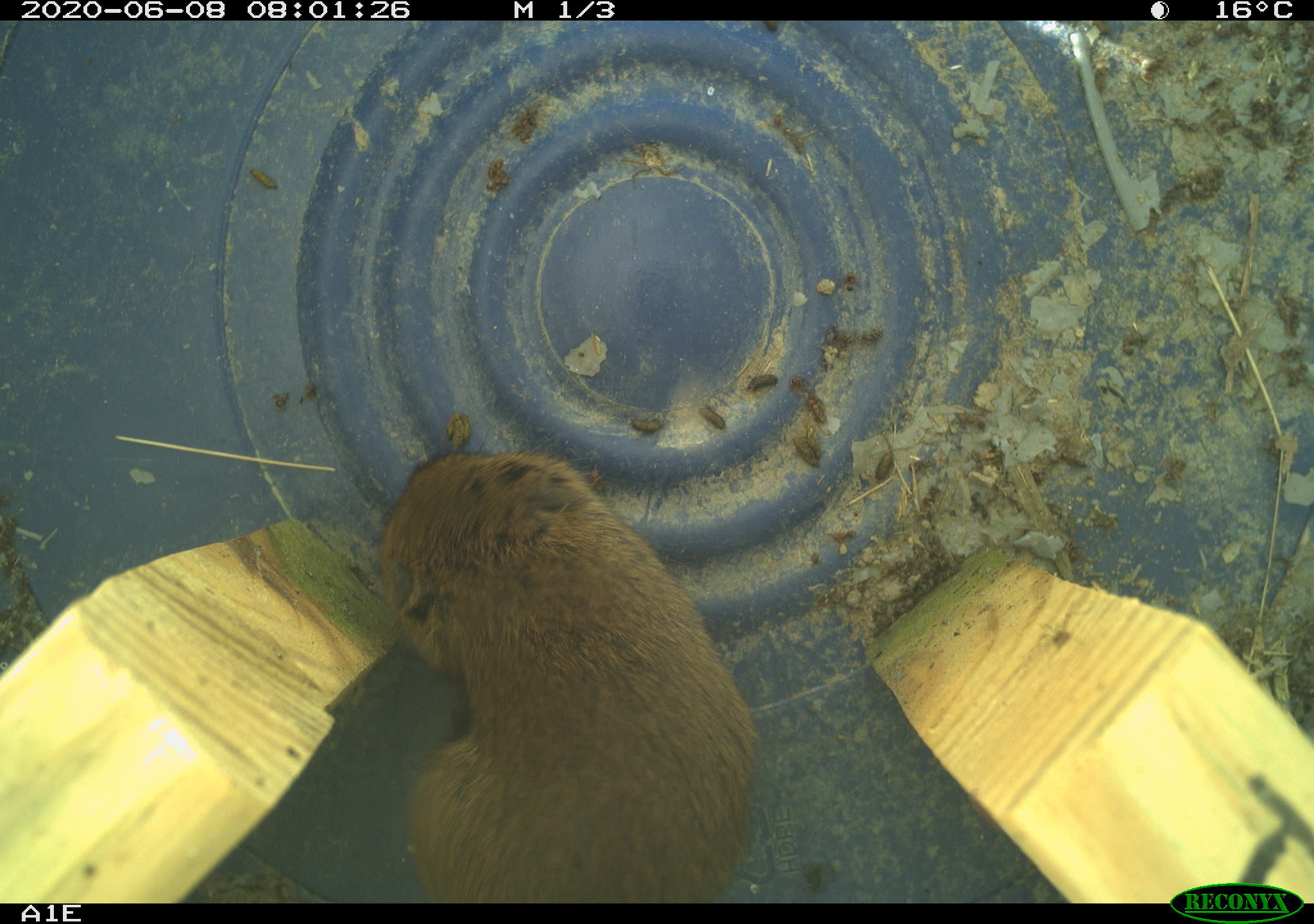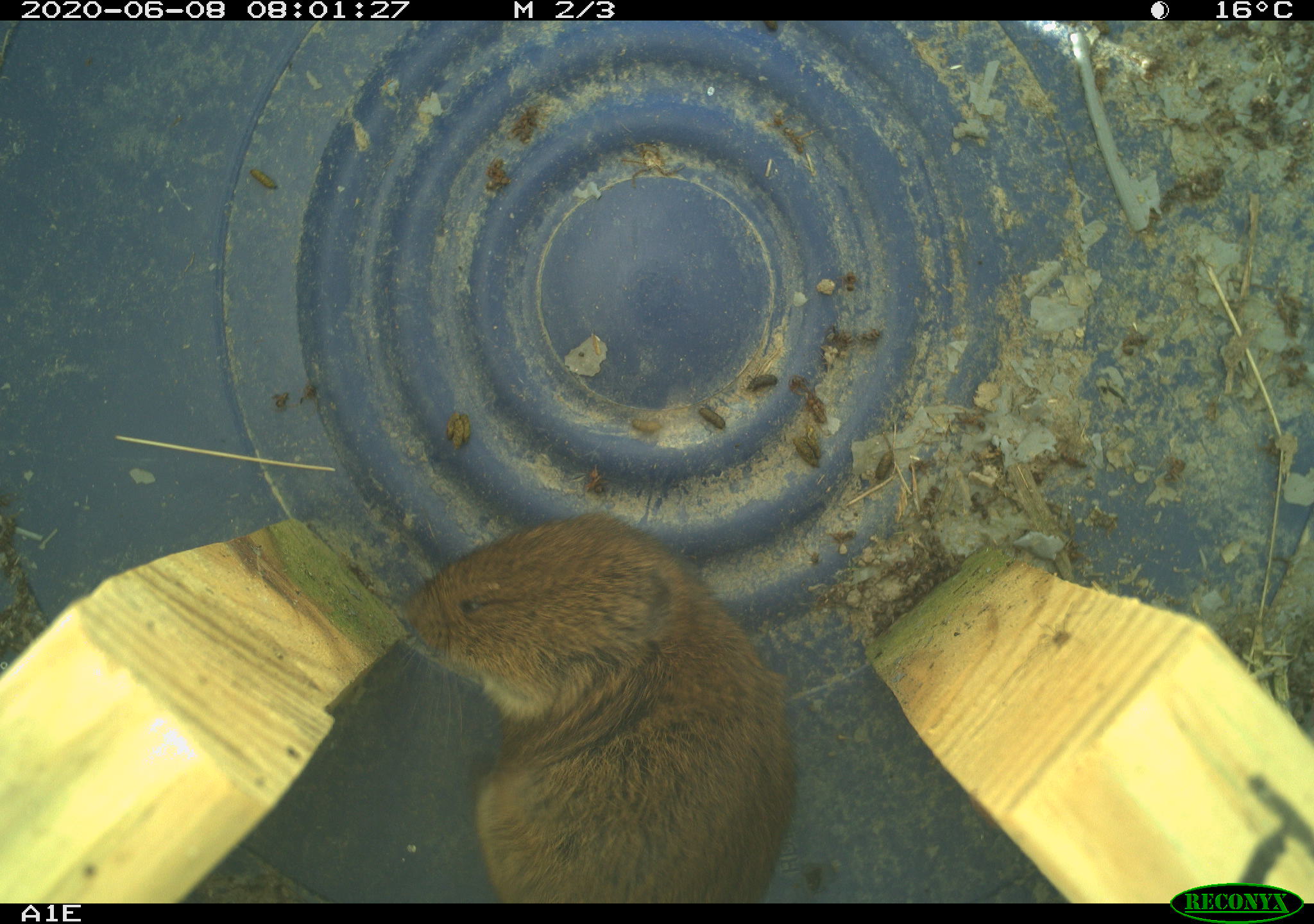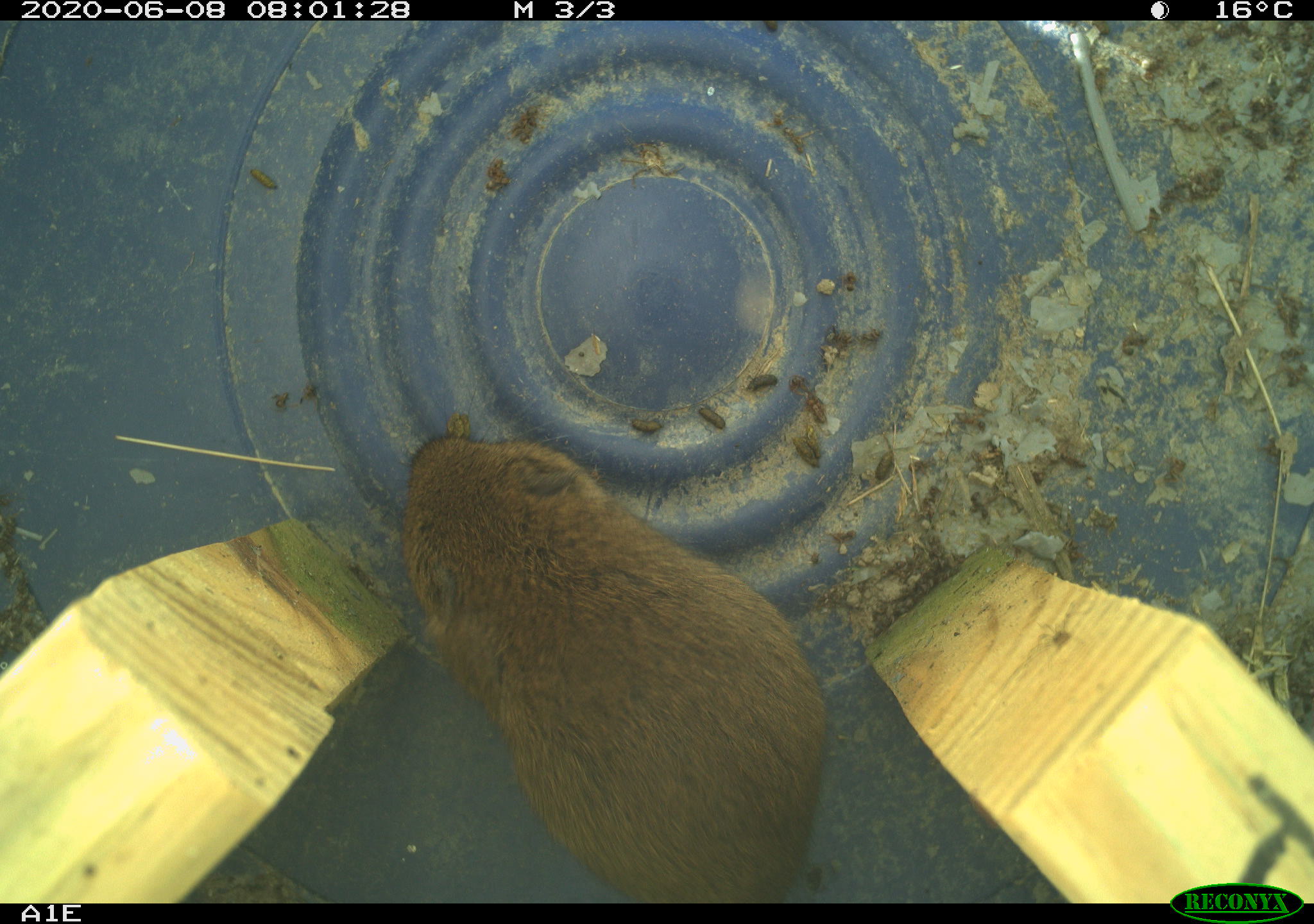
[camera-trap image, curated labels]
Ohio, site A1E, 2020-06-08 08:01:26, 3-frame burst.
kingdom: Animalia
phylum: Chordata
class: Mammalia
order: Rodentia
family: Cricetidae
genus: Microtus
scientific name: Microtus pennsylvanicus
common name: meadow vole